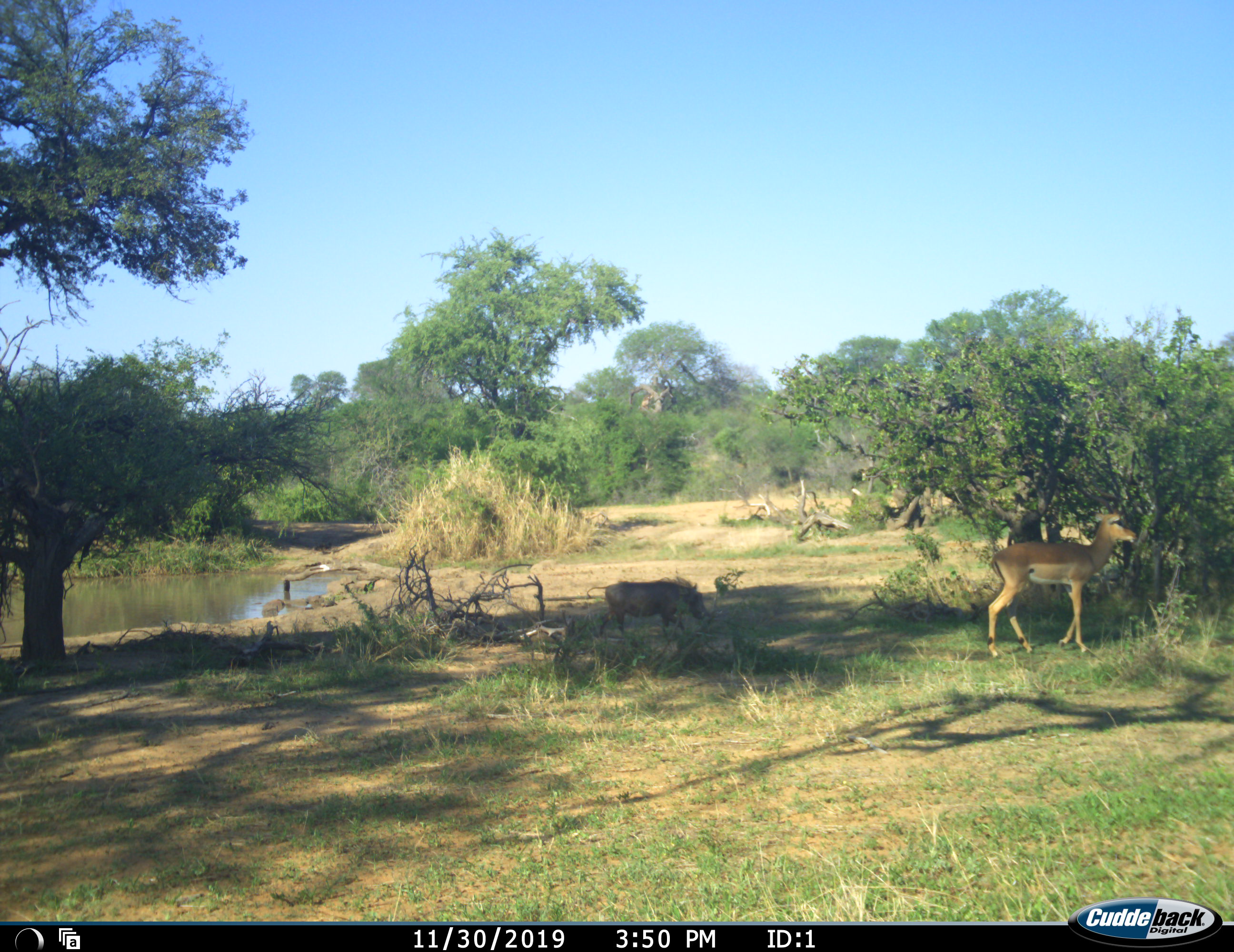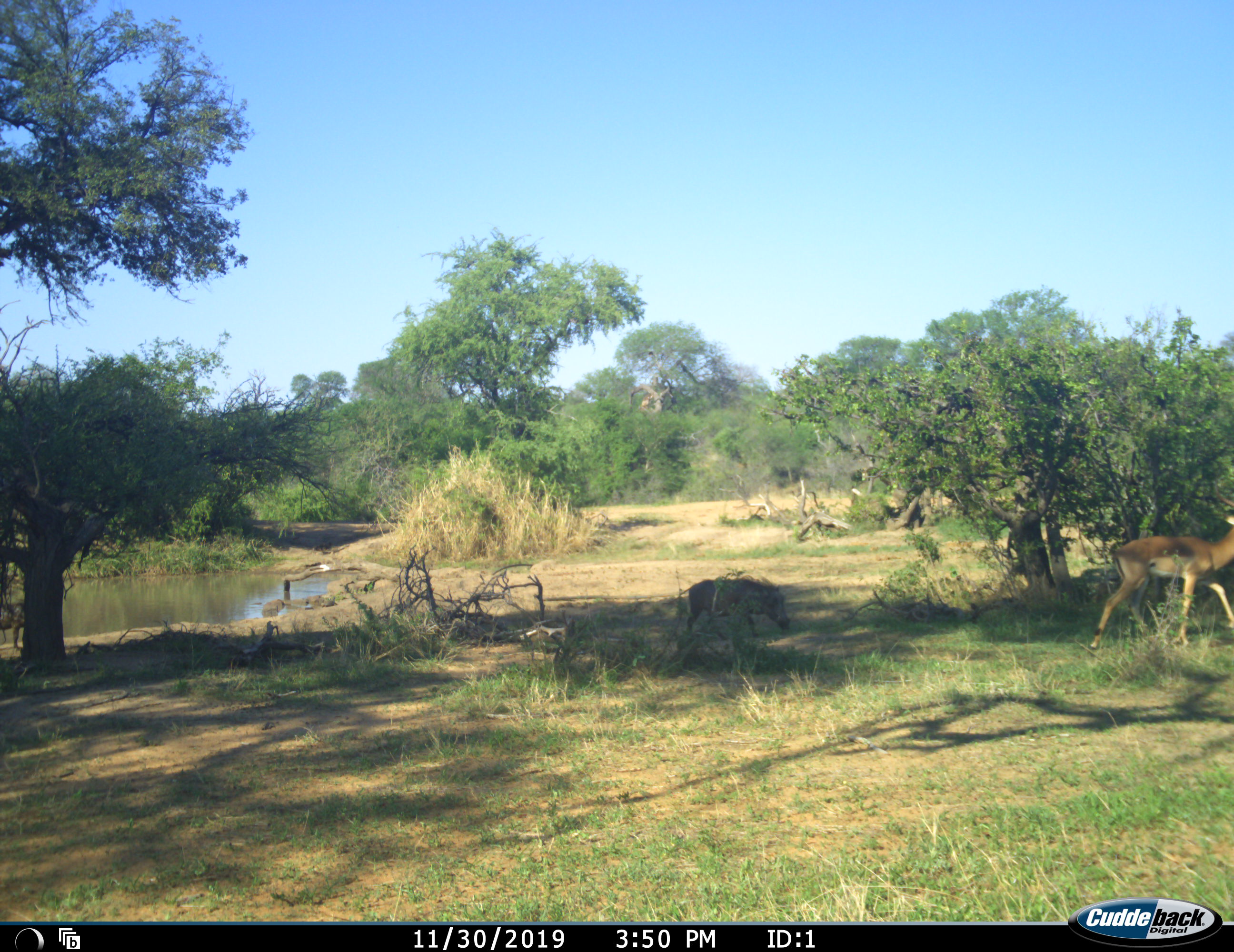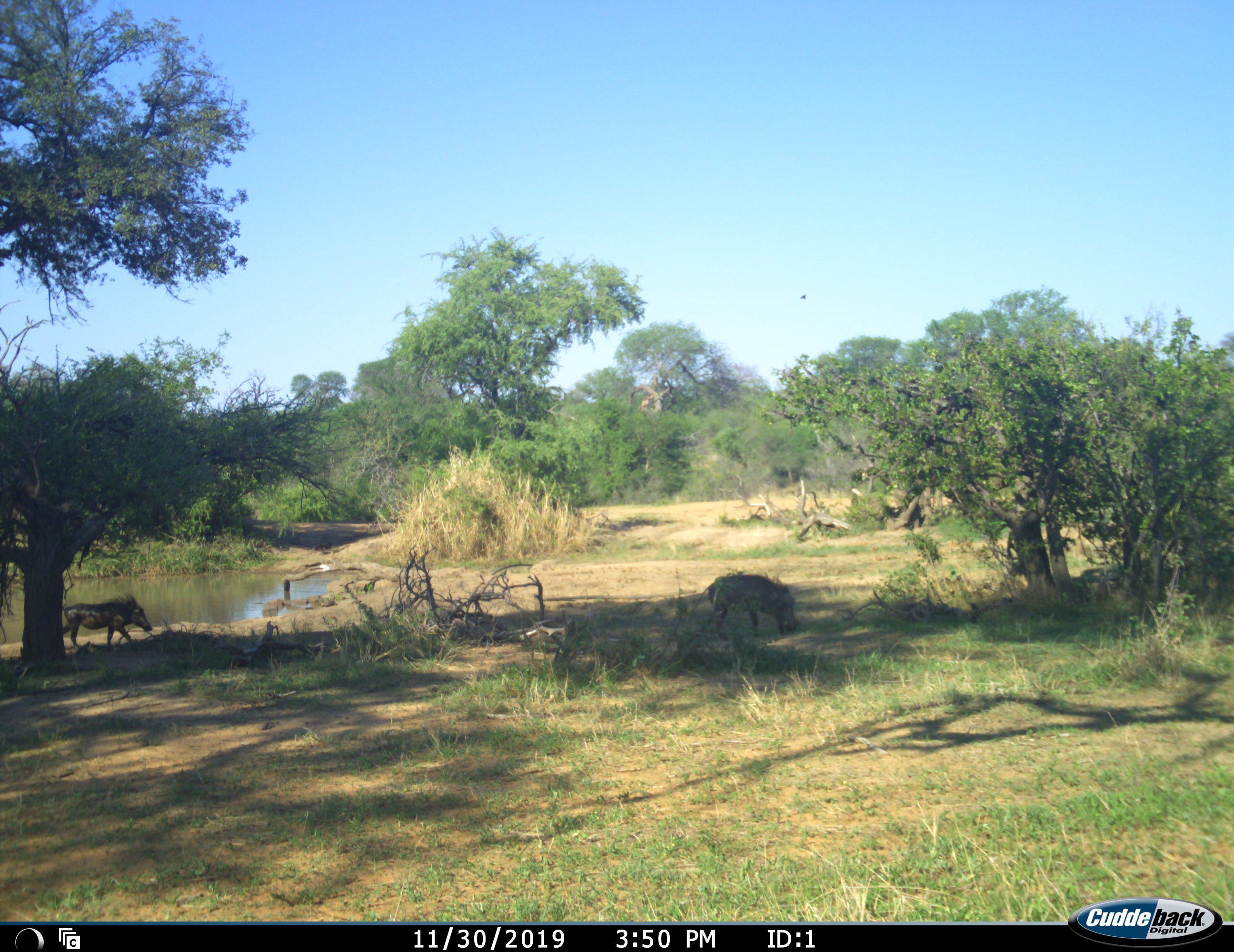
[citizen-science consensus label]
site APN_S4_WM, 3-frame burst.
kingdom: Animalia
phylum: Chordata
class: Mammalia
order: Artiodactyla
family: Bovidae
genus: Aepyceros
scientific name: Aepyceros melampus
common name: impala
Impala (Aepyceros melampus), count 1. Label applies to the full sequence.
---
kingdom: Animalia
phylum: Chordata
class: Mammalia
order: Artiodactyla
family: Suidae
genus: Phacochoerus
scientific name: Phacochoerus africanus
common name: warthog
Warthog (Phacochoerus africanus), count 2. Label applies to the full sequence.